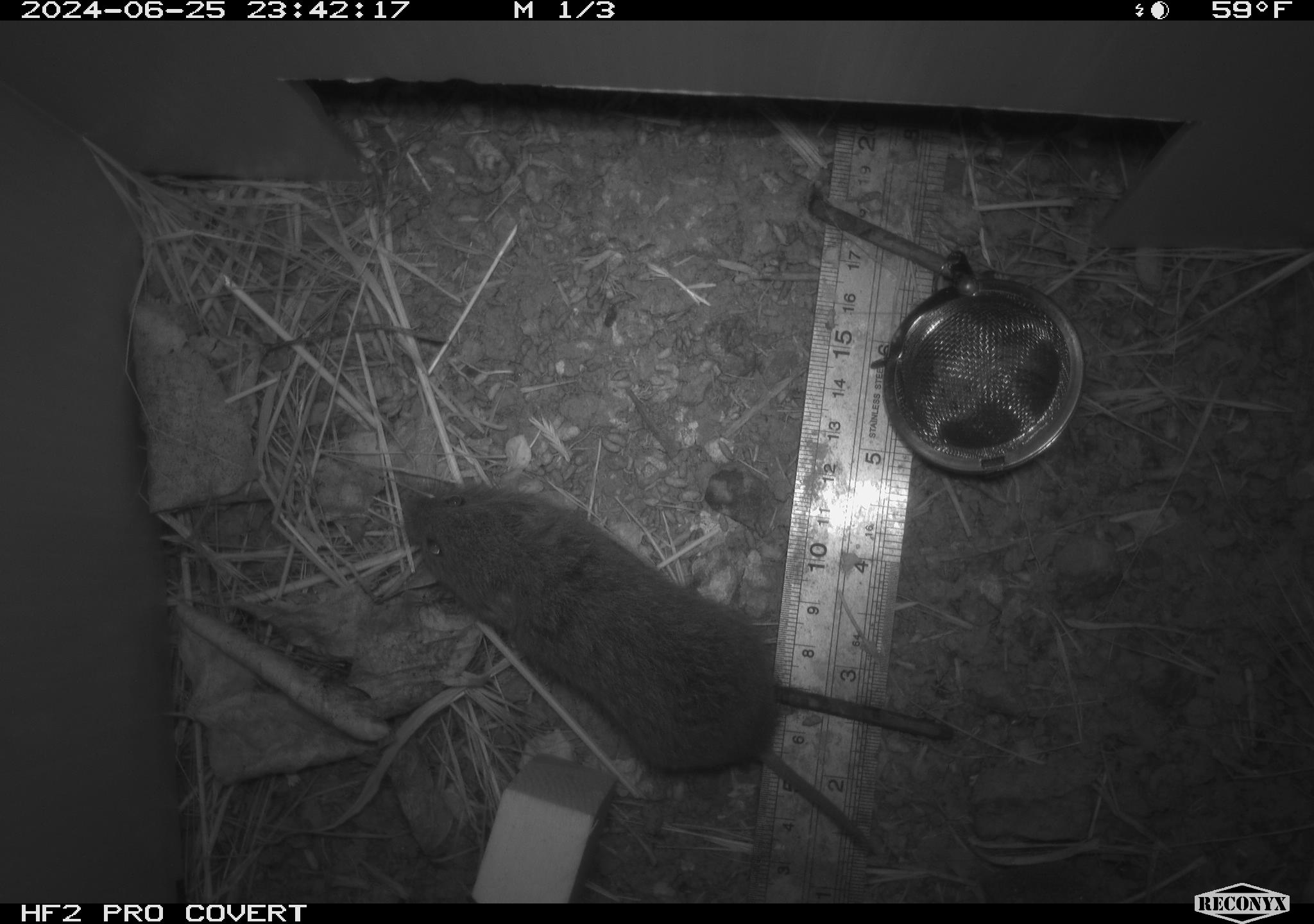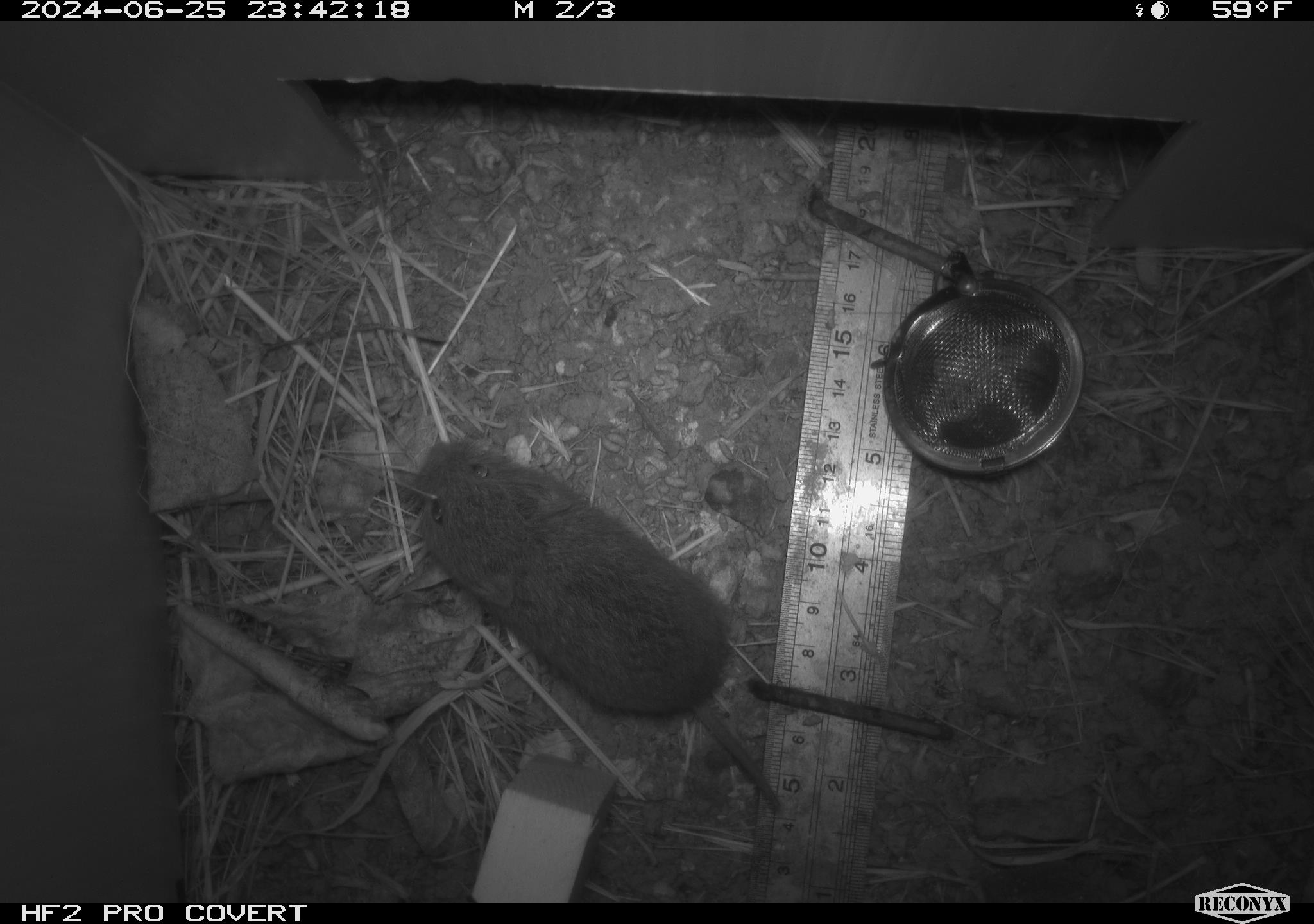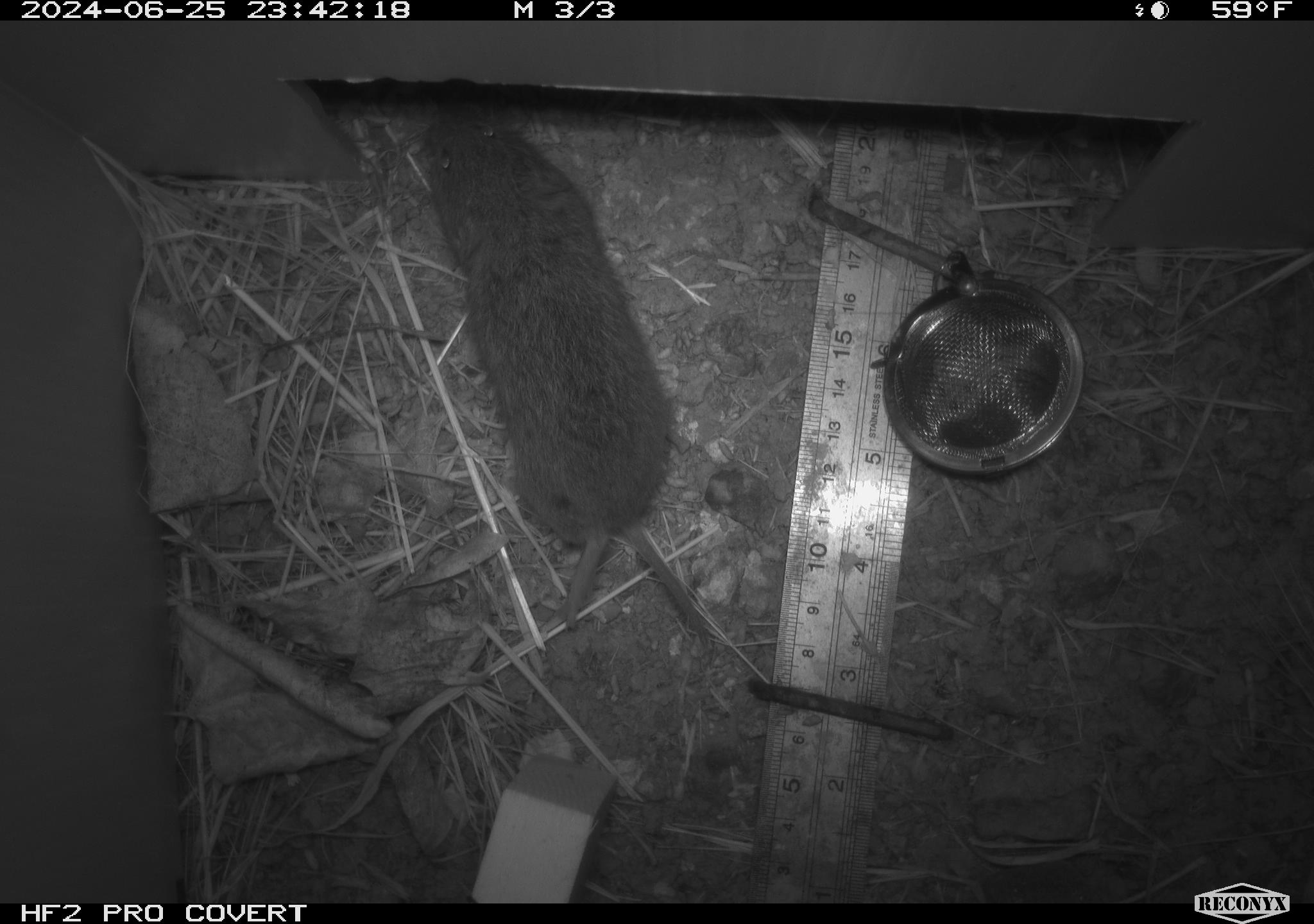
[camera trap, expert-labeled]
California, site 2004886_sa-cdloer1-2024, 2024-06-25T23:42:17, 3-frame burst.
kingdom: Animalia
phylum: Chordata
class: Mammalia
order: Rodentia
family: Cricetidae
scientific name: Arvicolinae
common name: voles, lemmings, and muskrats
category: arvicolinae subfamily